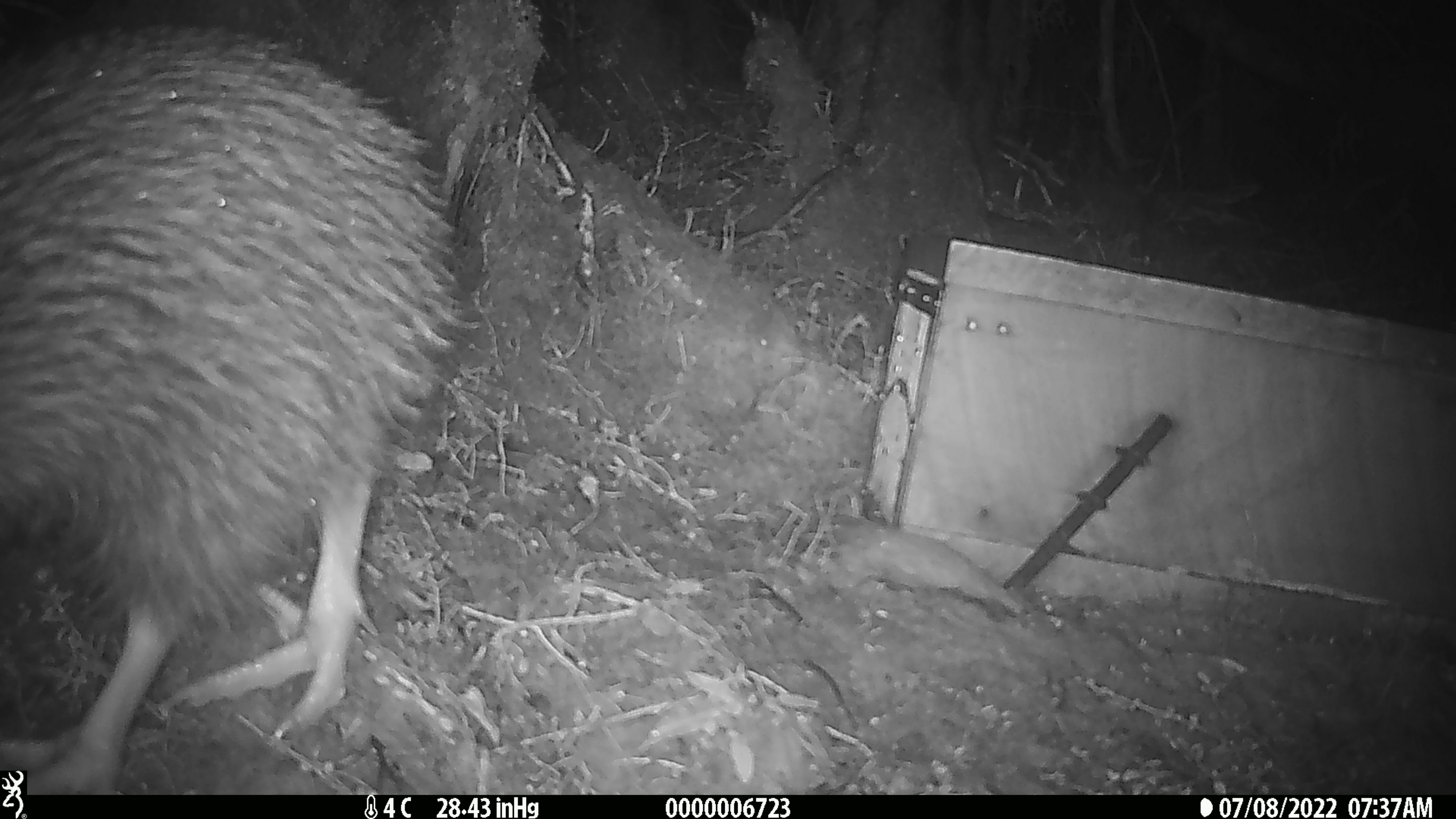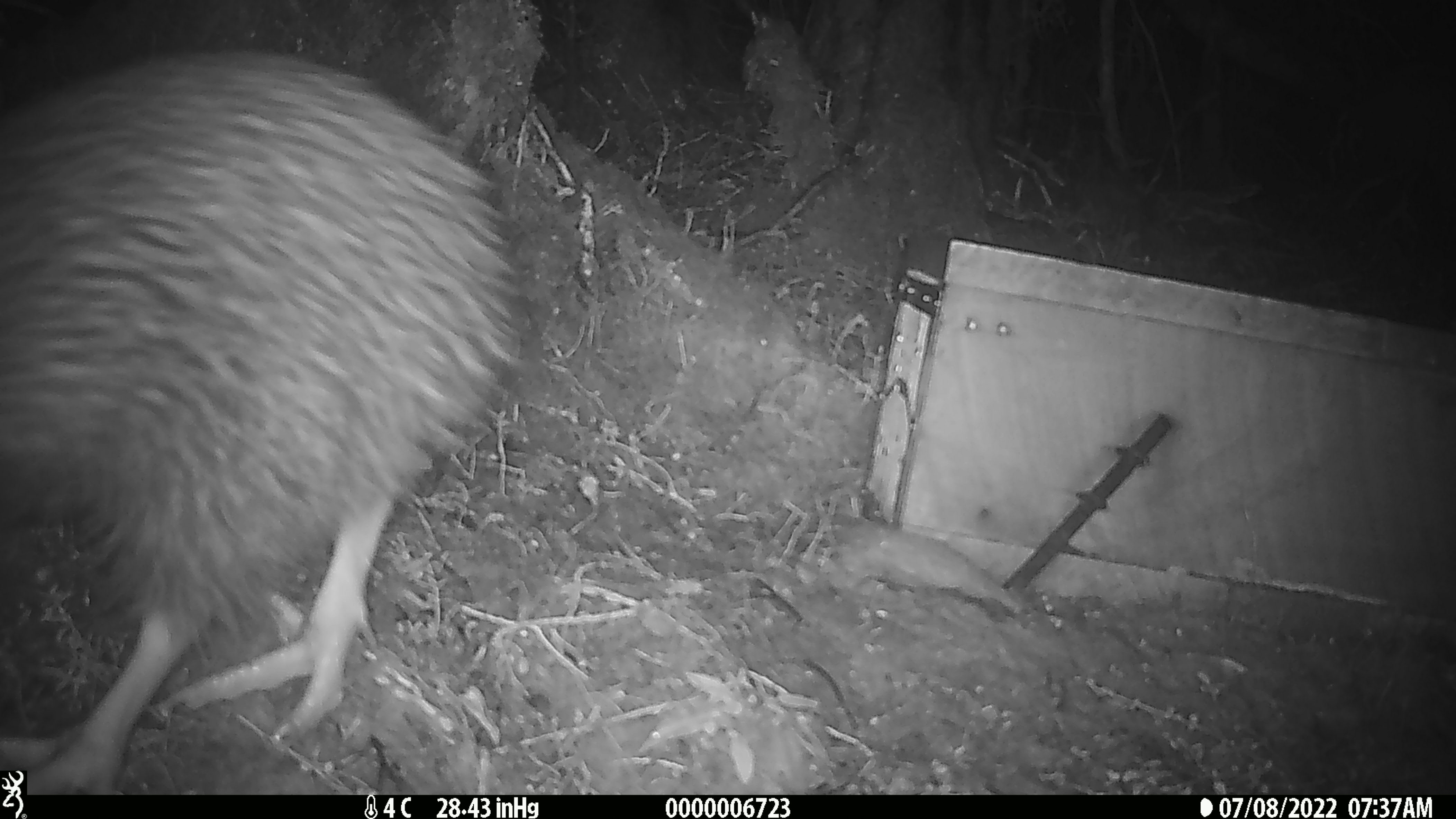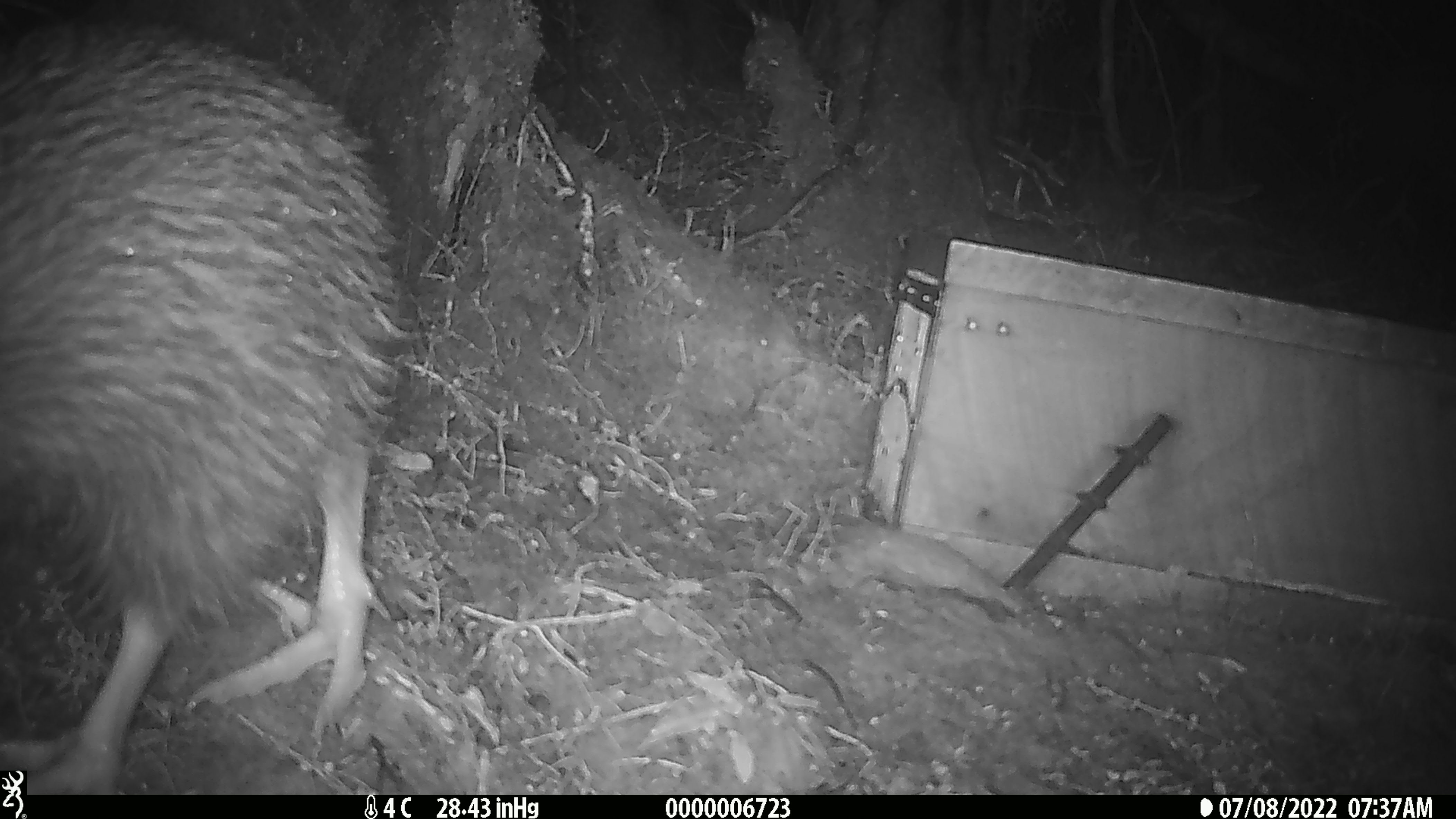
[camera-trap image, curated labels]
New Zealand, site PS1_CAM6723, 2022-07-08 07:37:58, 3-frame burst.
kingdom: Animalia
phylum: Chordata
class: Aves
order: Apterygiformes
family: Apterygidae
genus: Apteryx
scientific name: Apteryx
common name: kiwi